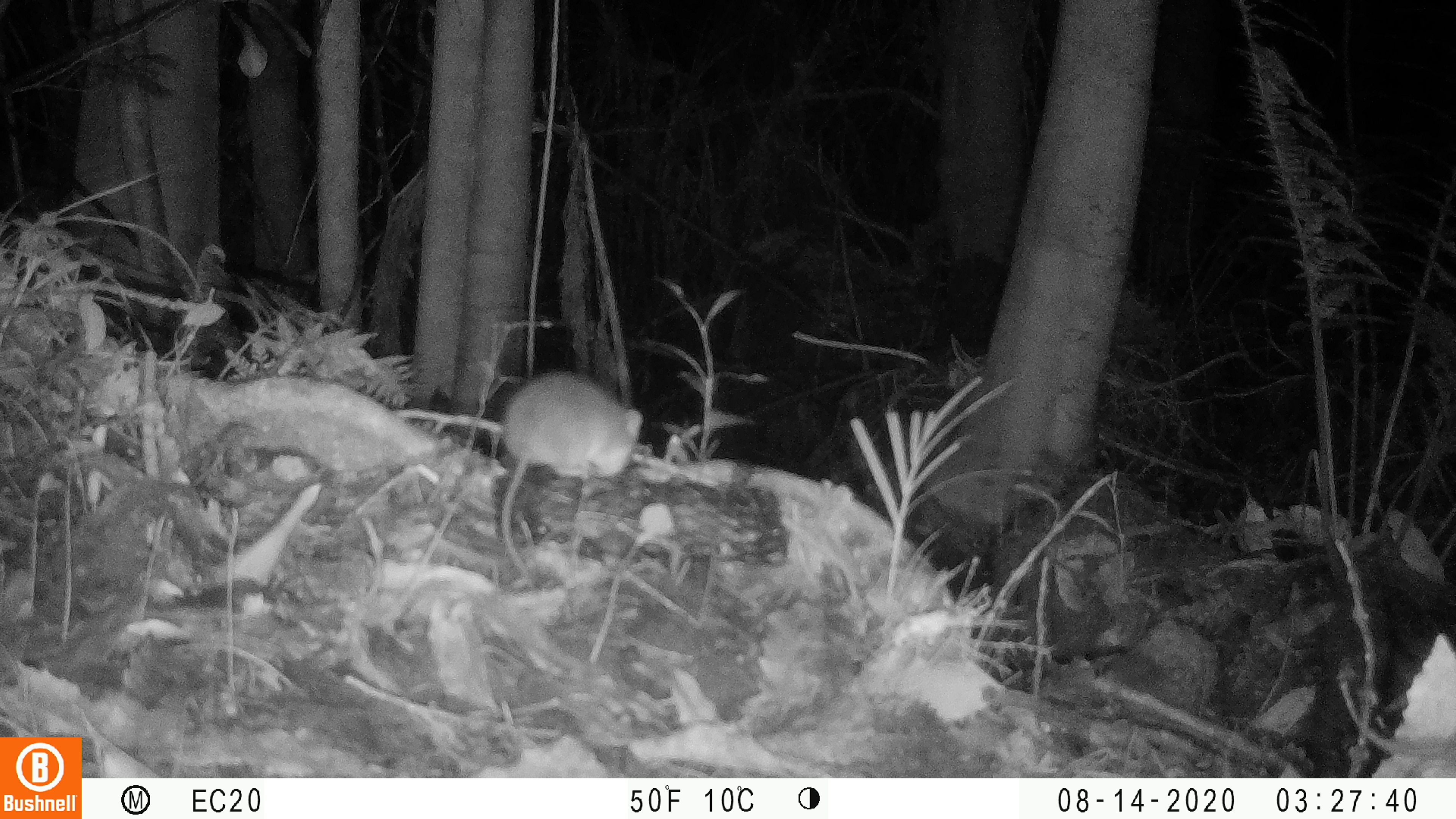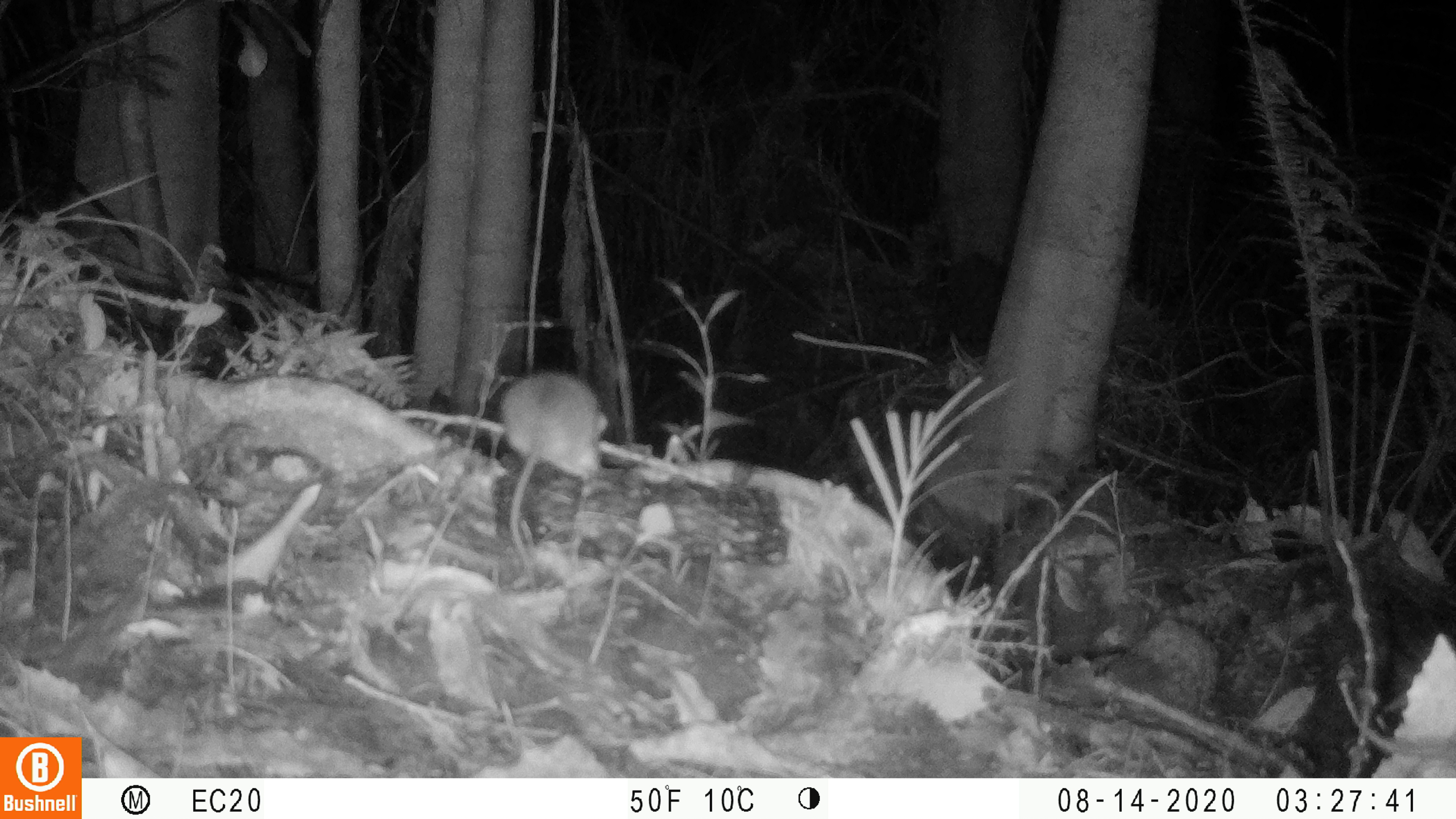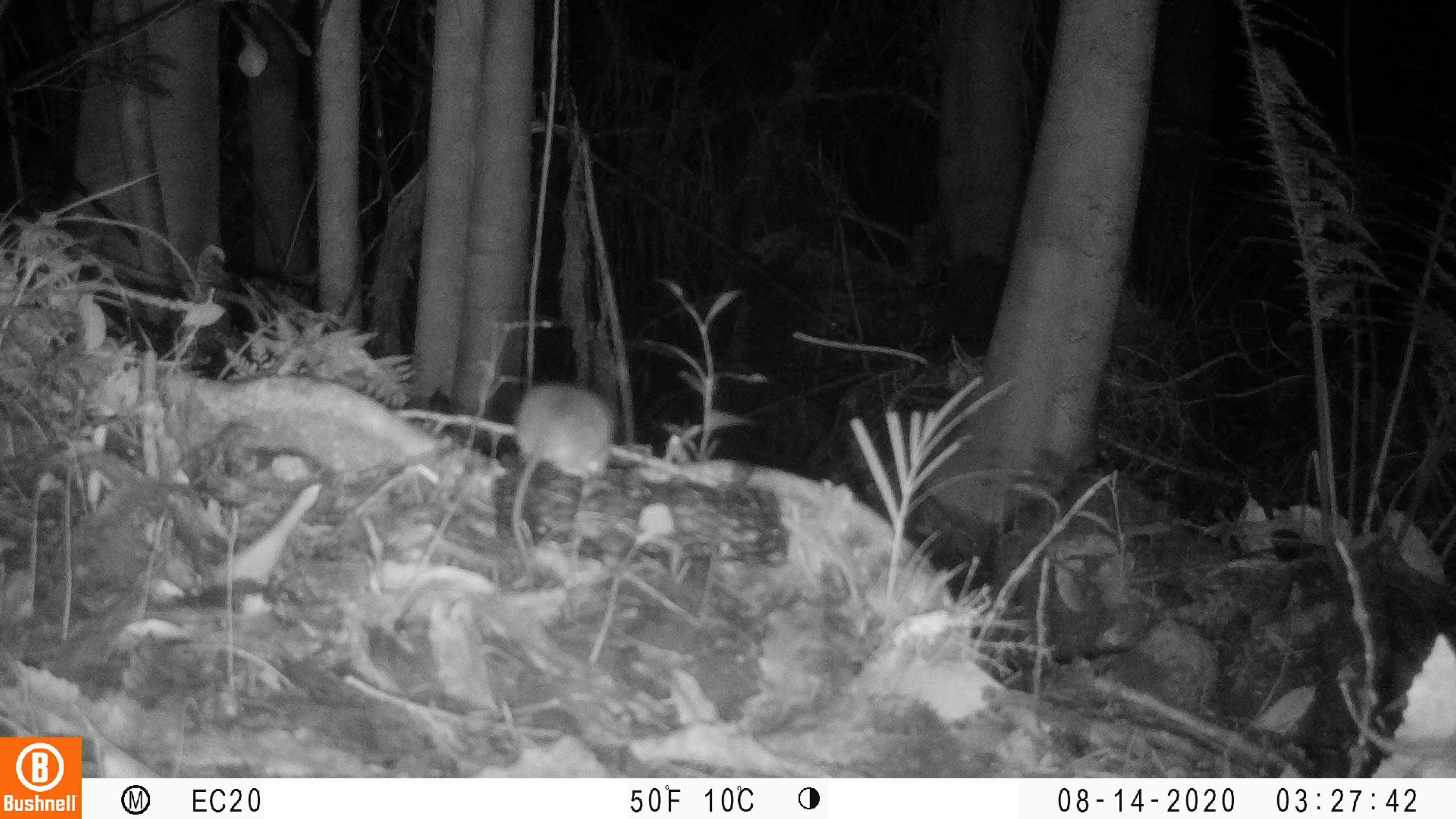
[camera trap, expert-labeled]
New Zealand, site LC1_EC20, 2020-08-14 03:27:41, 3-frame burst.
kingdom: Animalia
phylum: Chordata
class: Mammalia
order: Rodentia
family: Muridae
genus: Rattus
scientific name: Rattus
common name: rat